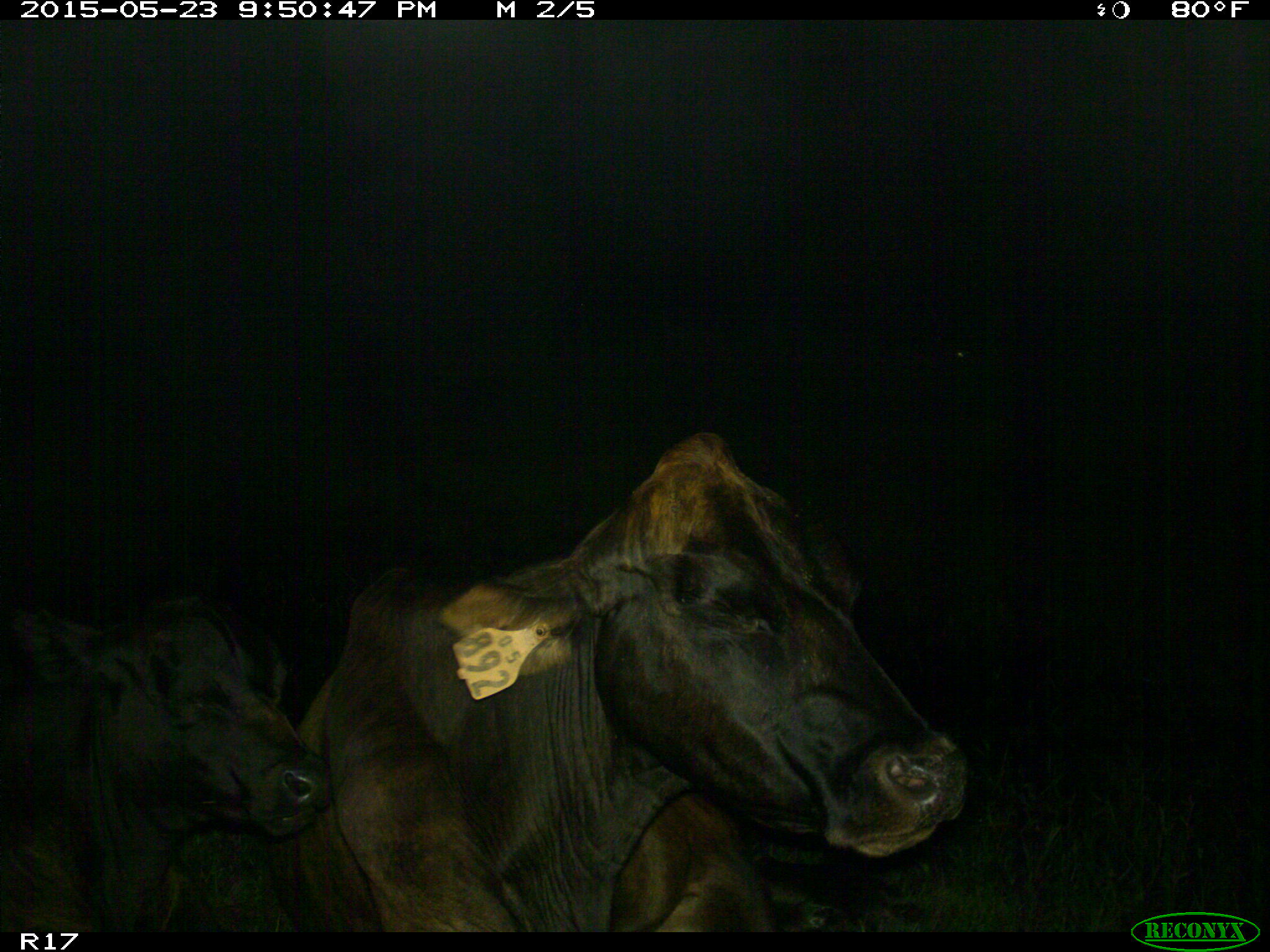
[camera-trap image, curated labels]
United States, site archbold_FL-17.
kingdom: Animalia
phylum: Chordata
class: Mammalia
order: Artiodactyla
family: Bovidae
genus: Bos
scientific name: Bos taurus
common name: domestic cow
Bos taurus (domestic cow).